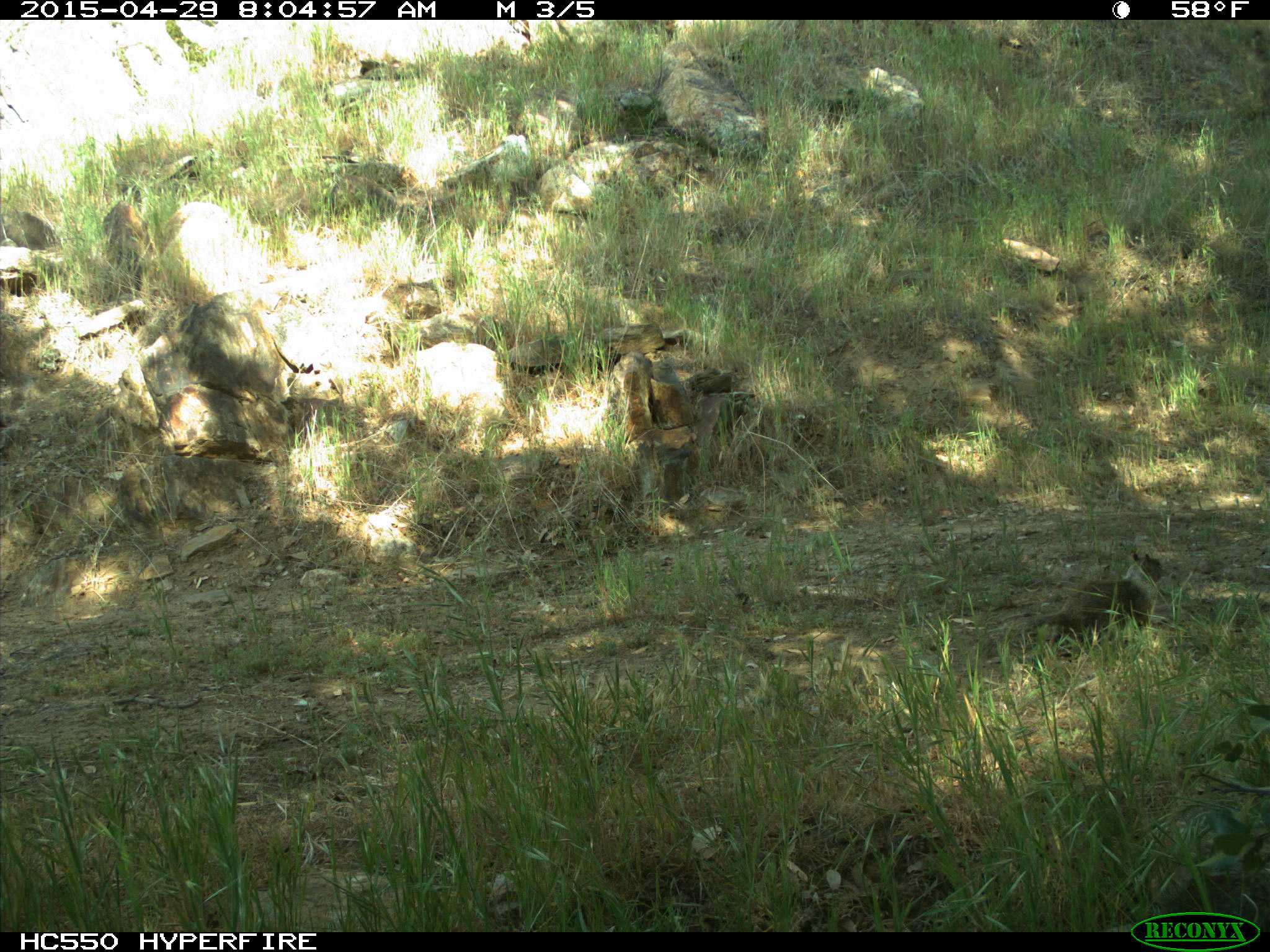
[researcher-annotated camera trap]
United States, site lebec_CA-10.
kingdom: Animalia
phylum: Chordata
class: Mammalia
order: Rodentia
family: Sciuridae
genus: Otospermophilus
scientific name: Otospermophilus beecheyi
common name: california ground squirrel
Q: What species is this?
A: Otospermophilus beecheyi (california ground squirrel).